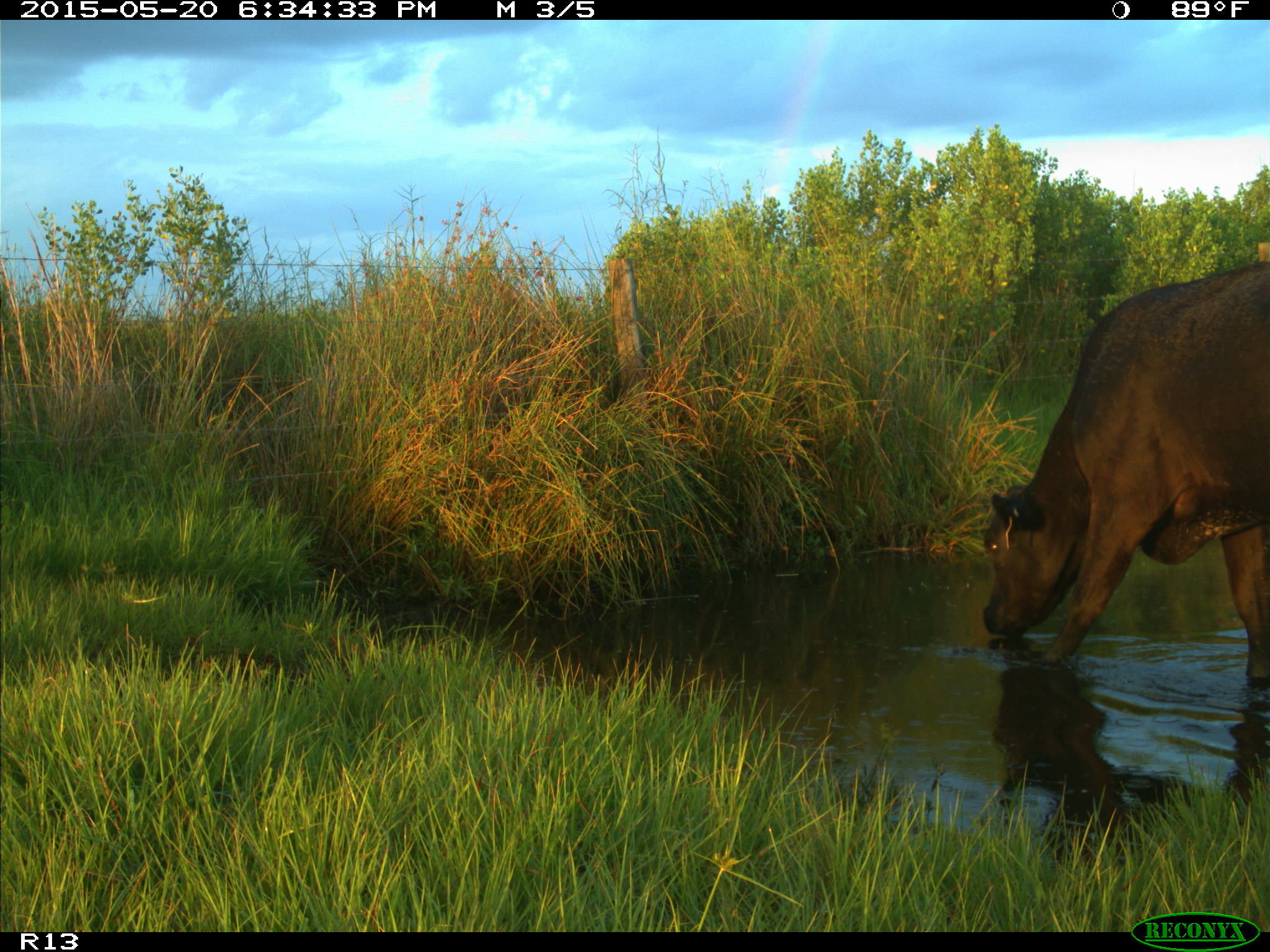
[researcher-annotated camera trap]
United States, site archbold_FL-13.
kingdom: Animalia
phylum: Chordata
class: Mammalia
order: Artiodactyla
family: Bovidae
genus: Bos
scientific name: Bos taurus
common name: domestic cow